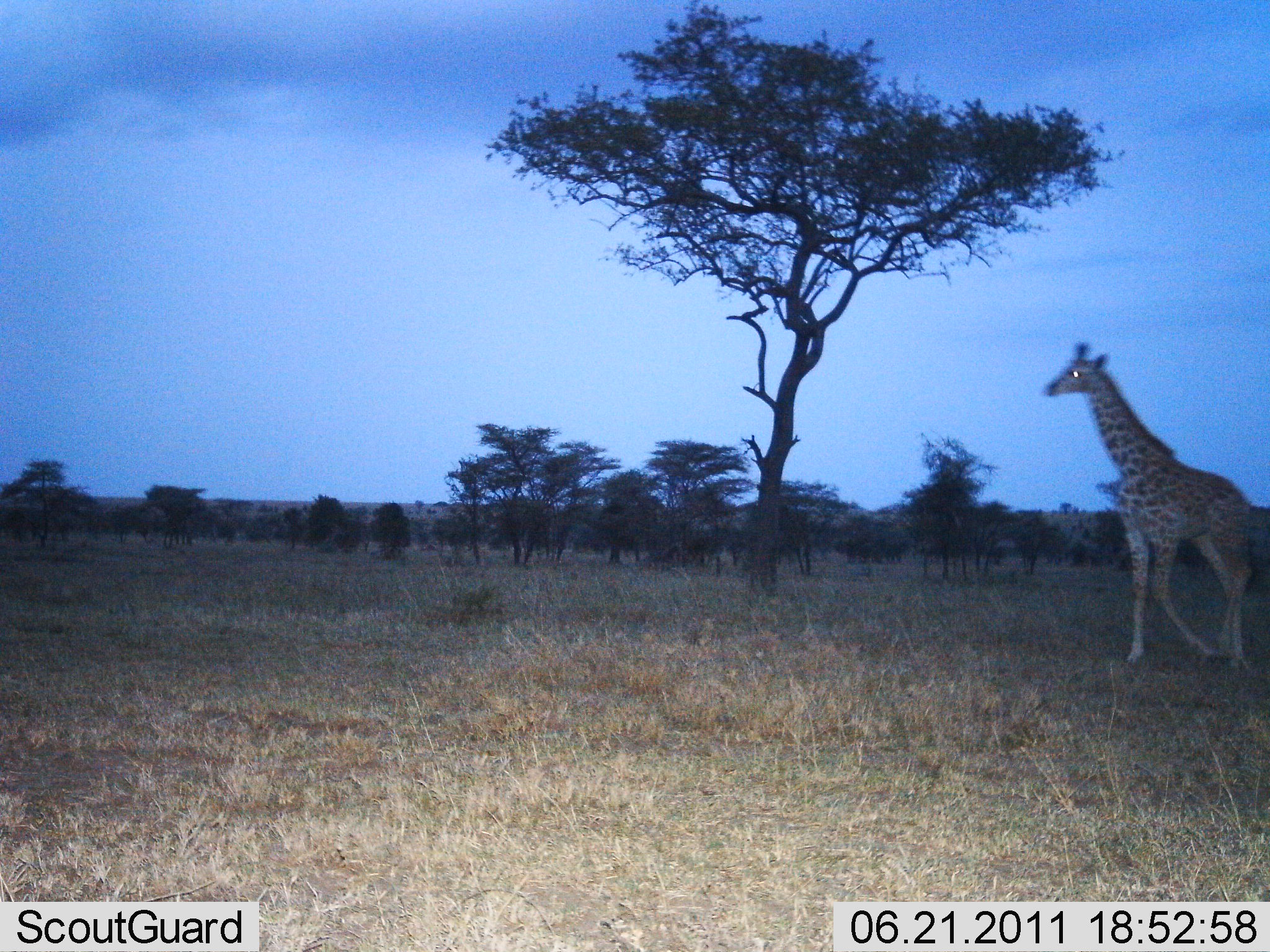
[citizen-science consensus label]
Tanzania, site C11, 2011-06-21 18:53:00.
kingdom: Animalia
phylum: Chordata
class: Mammalia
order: Artiodactyla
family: Giraffidae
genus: Giraffa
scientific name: Giraffa camelopardalis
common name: giraffe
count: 1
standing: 12%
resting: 0%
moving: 88%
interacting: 0%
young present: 0%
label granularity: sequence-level